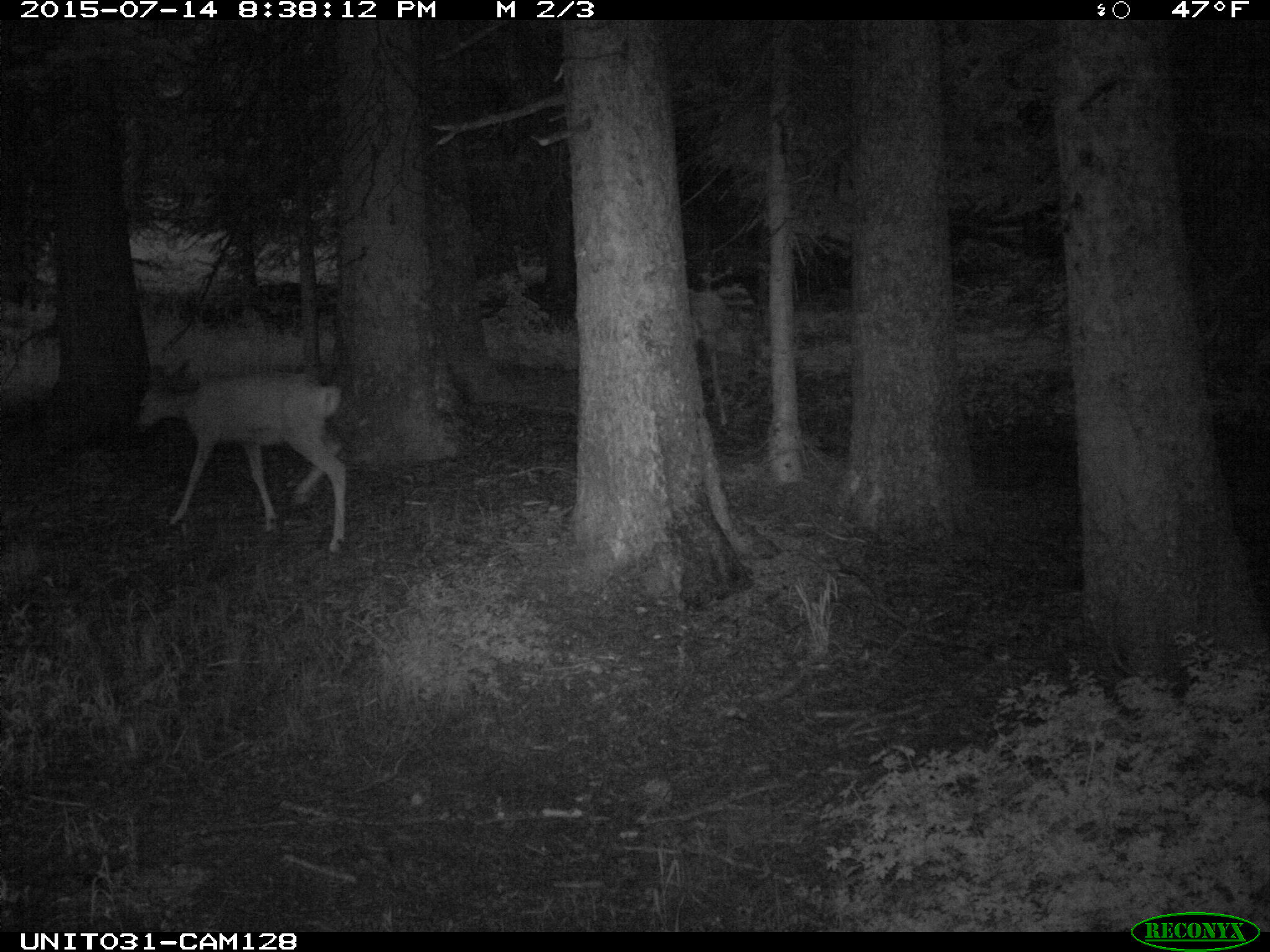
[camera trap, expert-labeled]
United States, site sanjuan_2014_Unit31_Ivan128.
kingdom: Animalia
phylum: Chordata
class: Mammalia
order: Artiodactyla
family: Cervidae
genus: Odocoileus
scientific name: Odocoileus hemionus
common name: mule deer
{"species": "Odocoileus hemionus (mule deer)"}